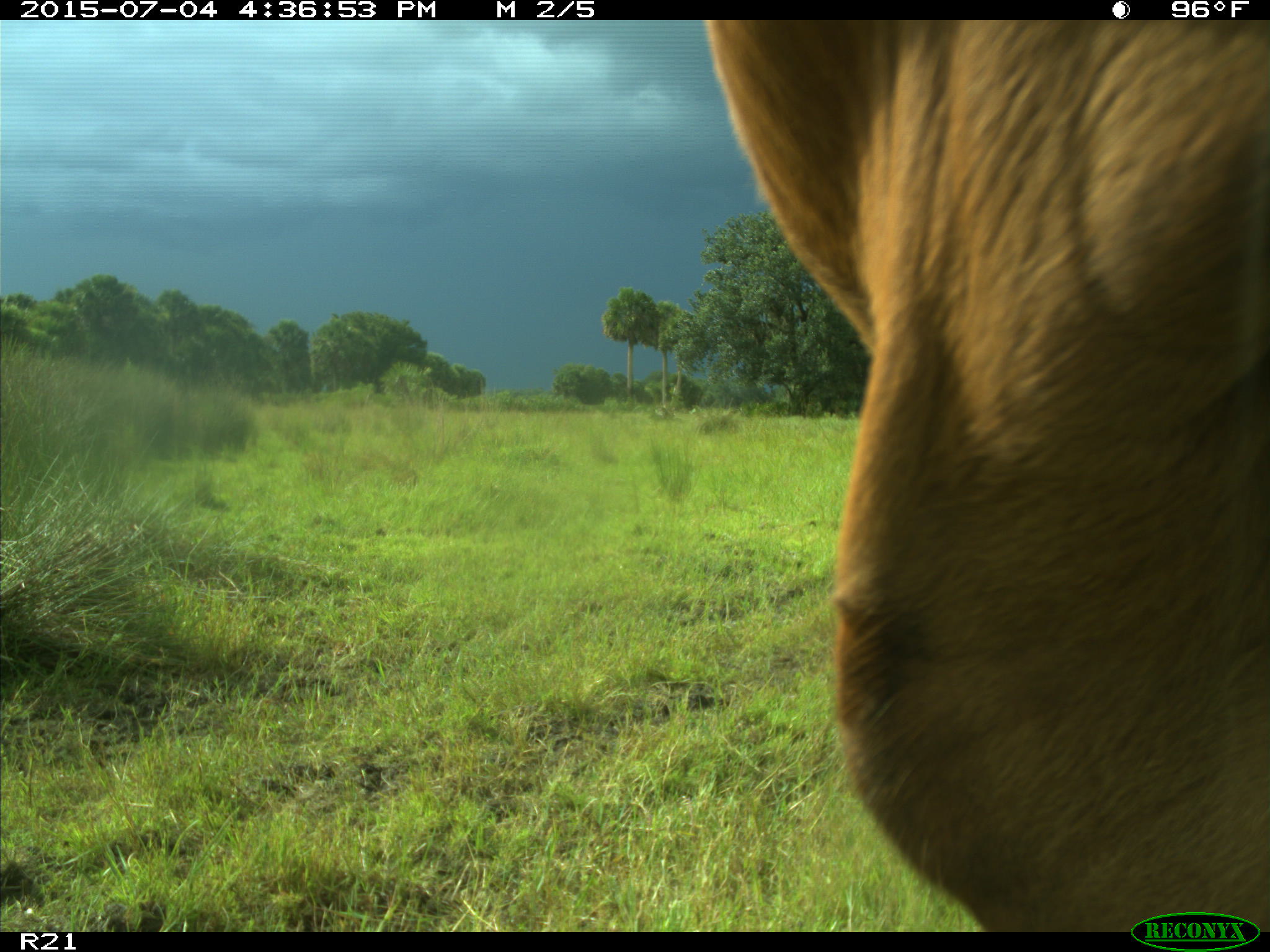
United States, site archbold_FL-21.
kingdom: Animalia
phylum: Chordata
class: Mammalia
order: Artiodactyla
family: Bovidae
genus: Bos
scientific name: Bos taurus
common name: domestic cow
Bos taurus (domestic cow).